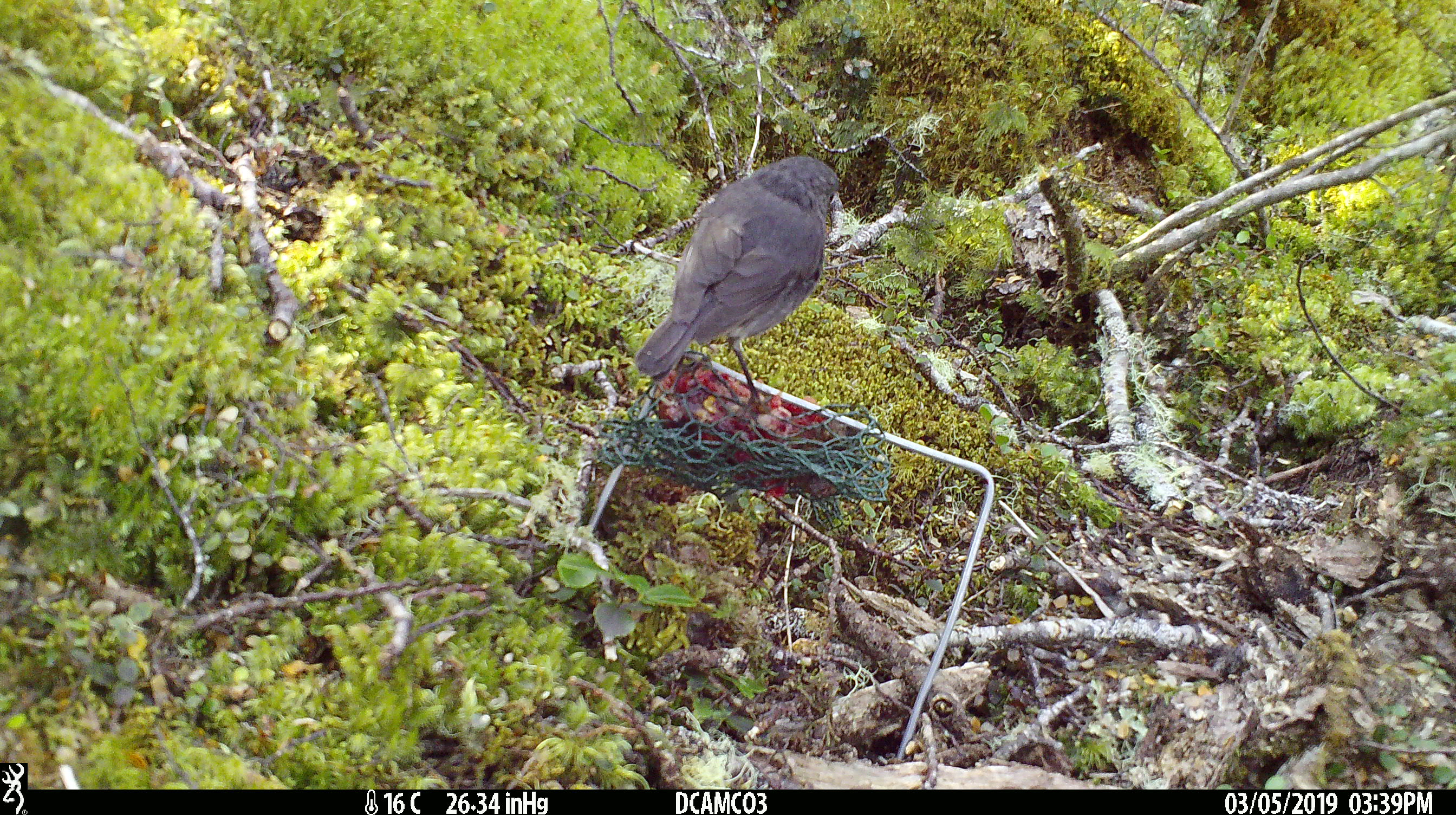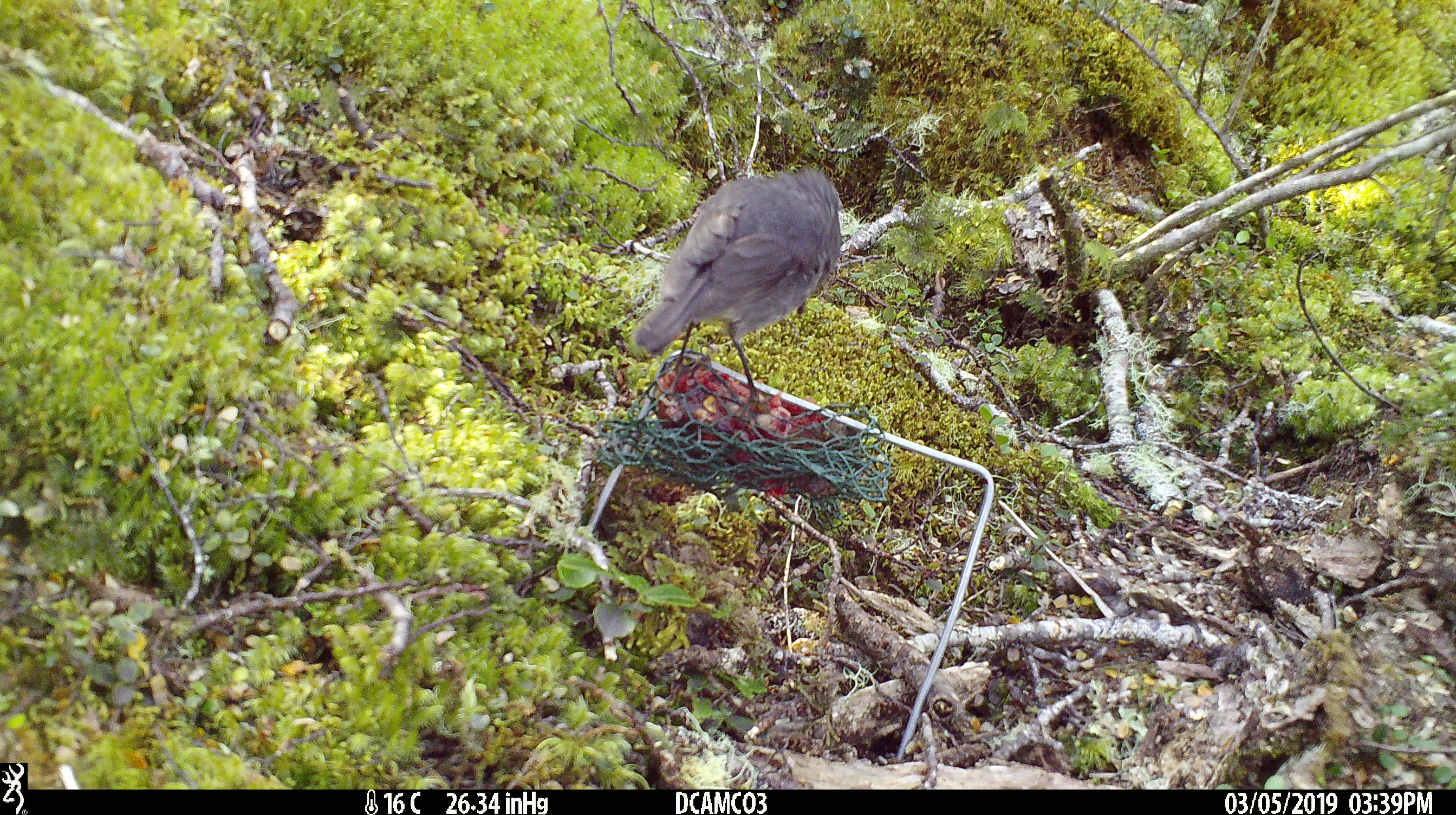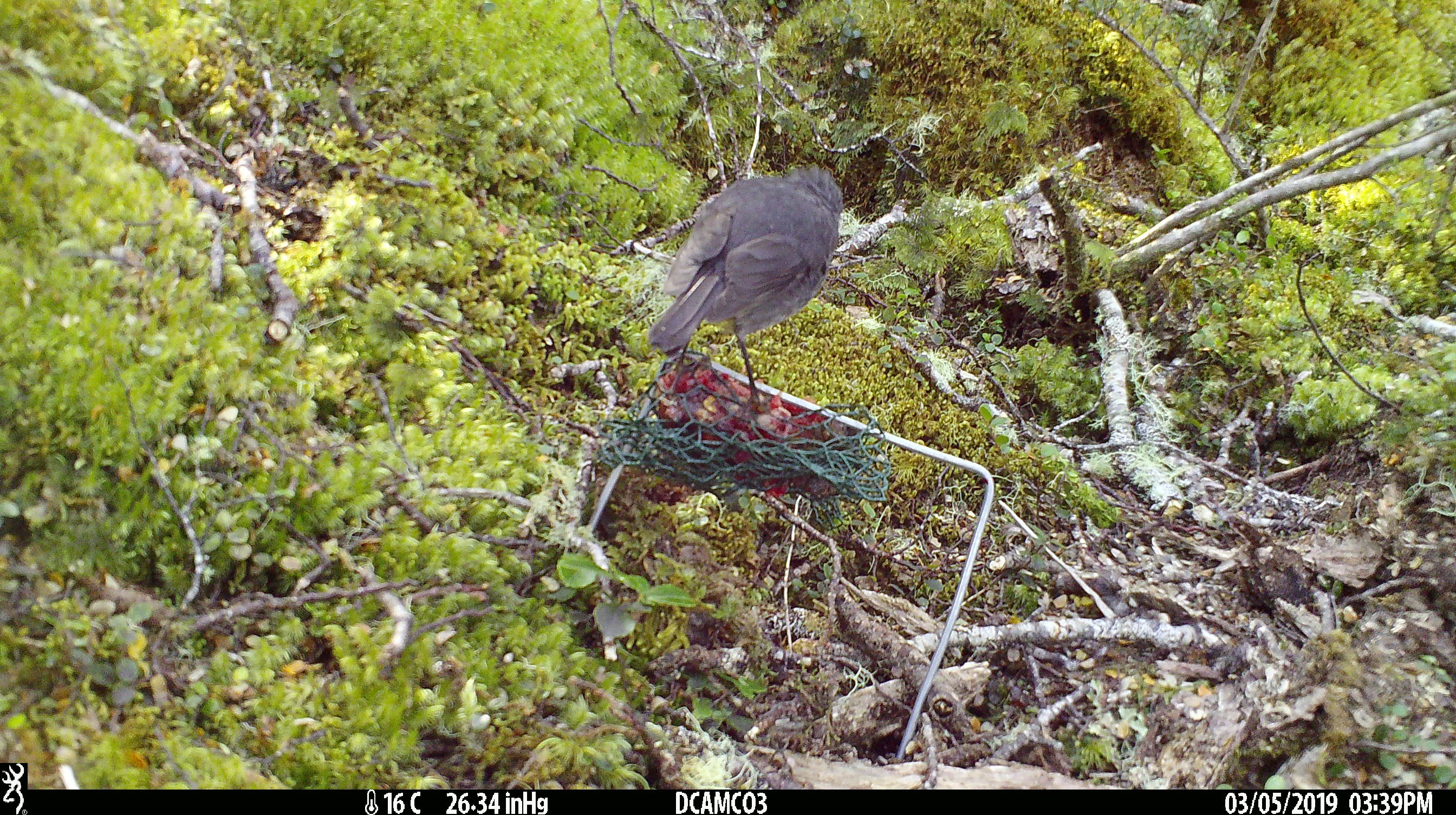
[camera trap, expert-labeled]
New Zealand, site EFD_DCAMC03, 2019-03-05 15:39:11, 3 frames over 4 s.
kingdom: Animalia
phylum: Chordata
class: Aves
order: Passeriformes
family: Petroicidae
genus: Petroica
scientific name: Petroica australis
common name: new zealand robin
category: robin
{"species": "robin (new zealand robin) (Petroica australis)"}